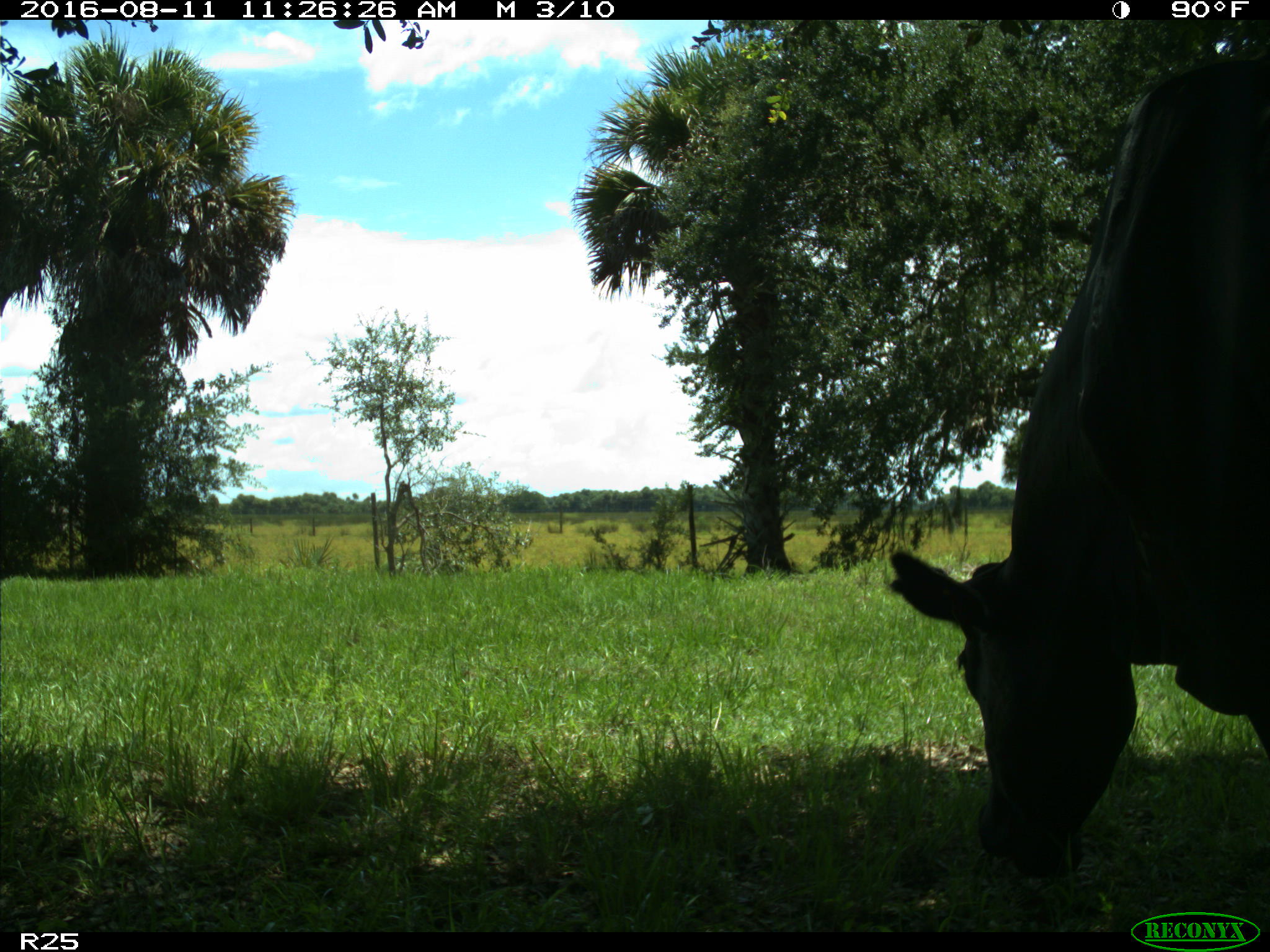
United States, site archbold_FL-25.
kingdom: Animalia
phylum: Chordata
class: Mammalia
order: Artiodactyla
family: Bovidae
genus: Bos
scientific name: Bos taurus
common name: domestic cow